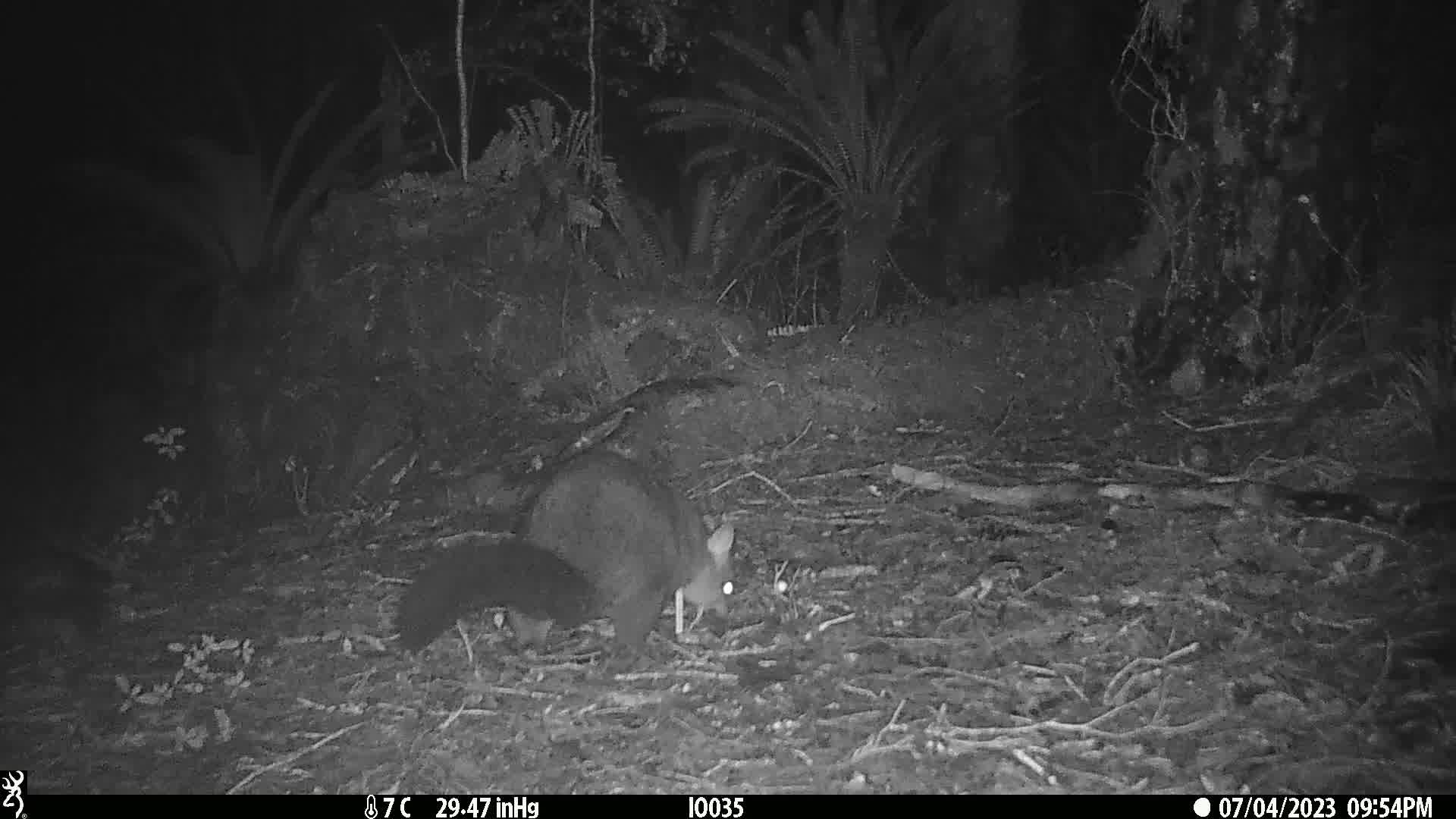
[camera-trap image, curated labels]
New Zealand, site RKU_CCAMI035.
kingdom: Animalia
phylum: Chordata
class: Mammalia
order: Diprotodontia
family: Phalangeridae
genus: Trichosurus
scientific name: Trichosurus vulpecula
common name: common brushtail possum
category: possum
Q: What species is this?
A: Possum (common brushtail possum) (Trichosurus vulpecula).